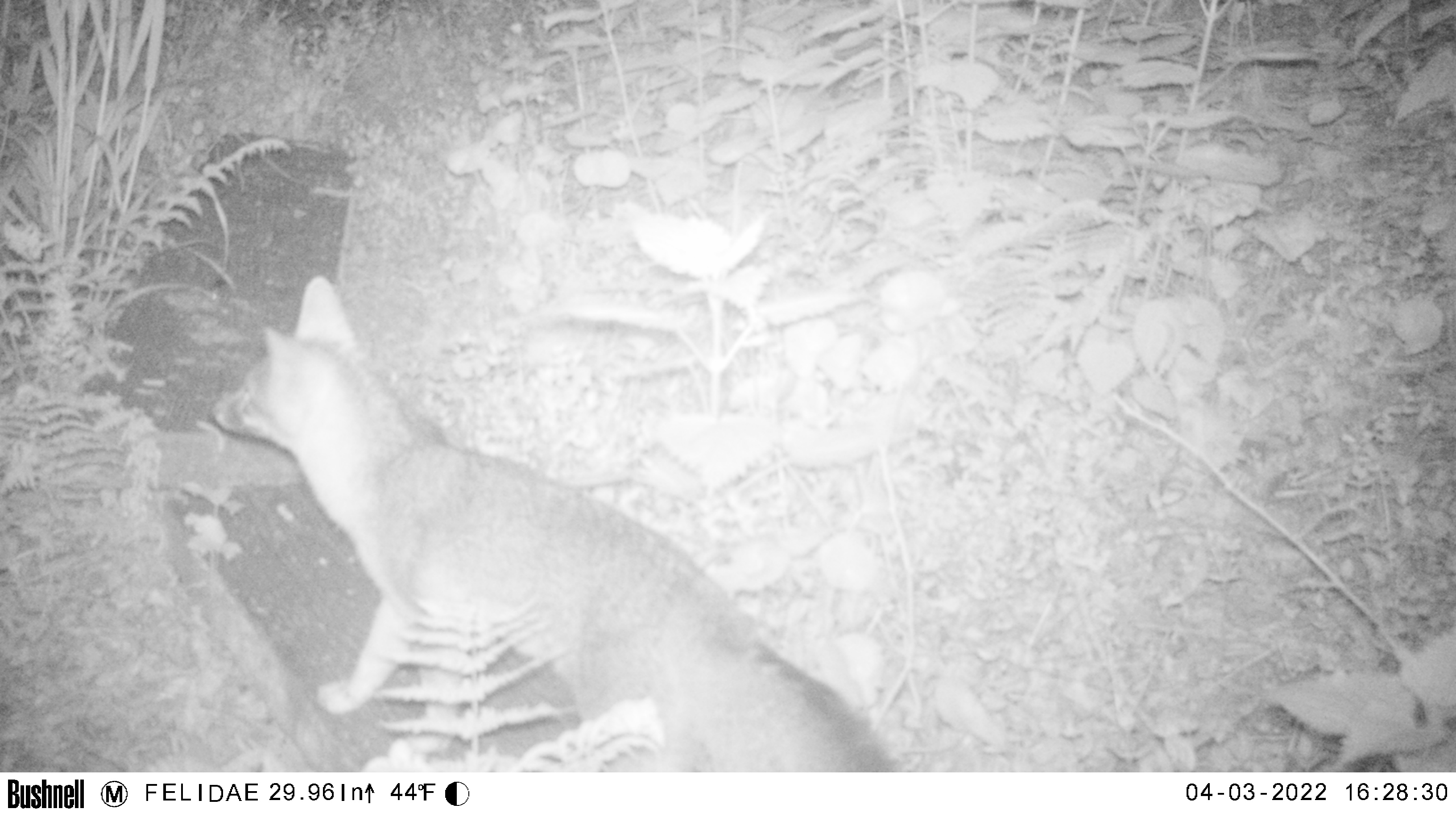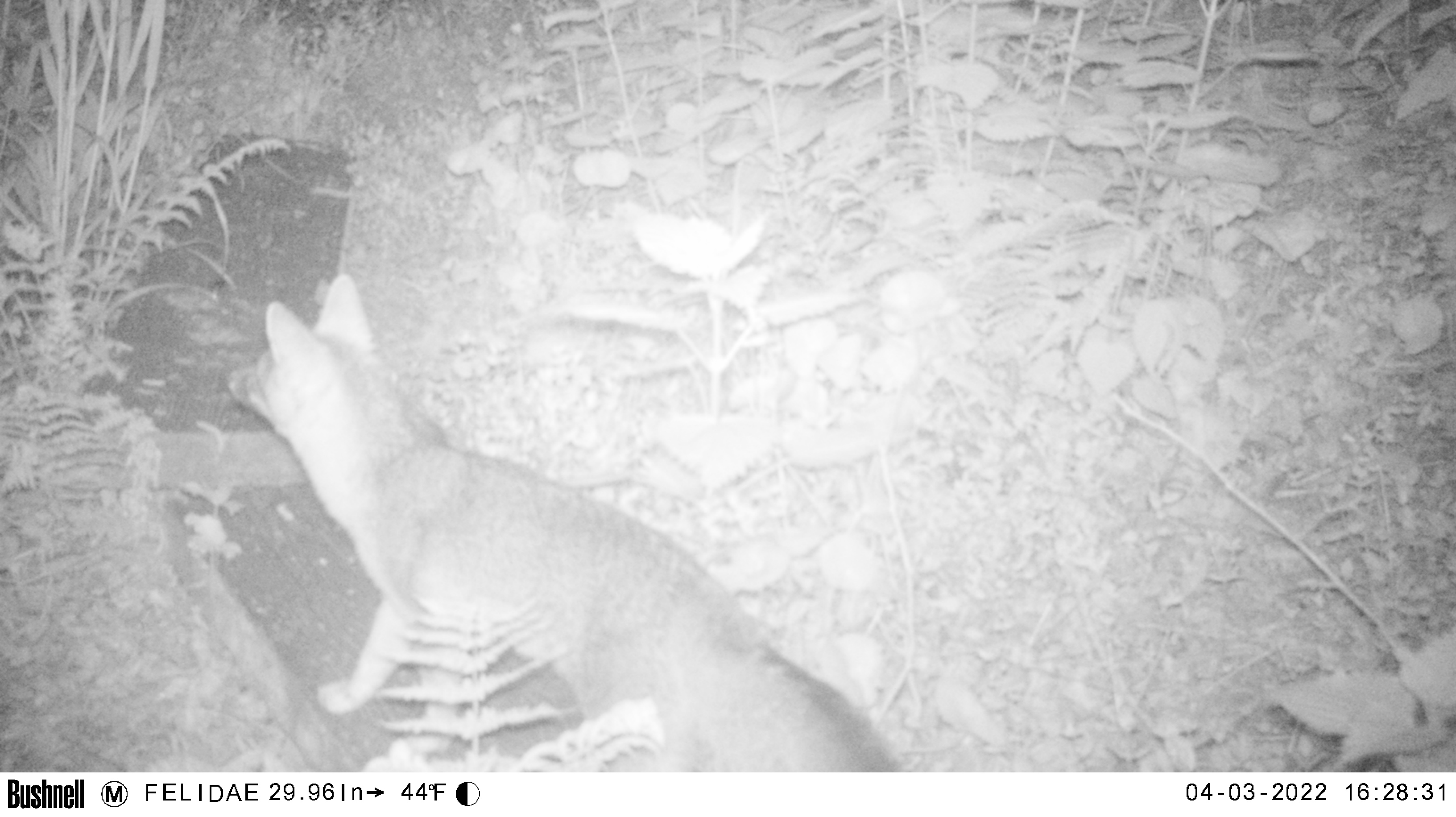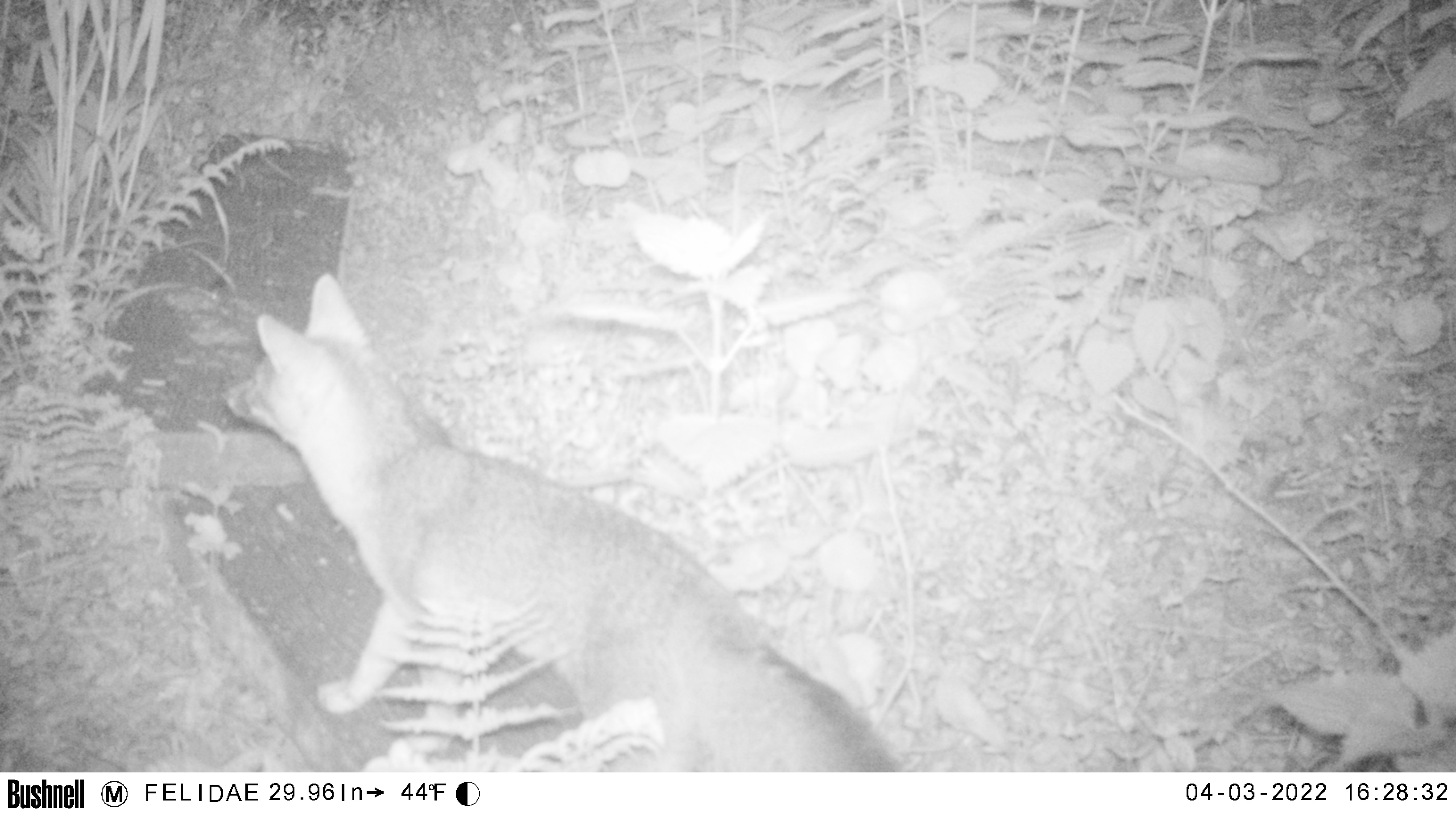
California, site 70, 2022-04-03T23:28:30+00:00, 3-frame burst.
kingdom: Animalia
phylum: Chordata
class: Mammalia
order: Carnivora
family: Canidae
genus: Urocyon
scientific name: Urocyon cinereoargenteus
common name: gray fox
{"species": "gray fox (Urocyon cinereoargenteus)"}